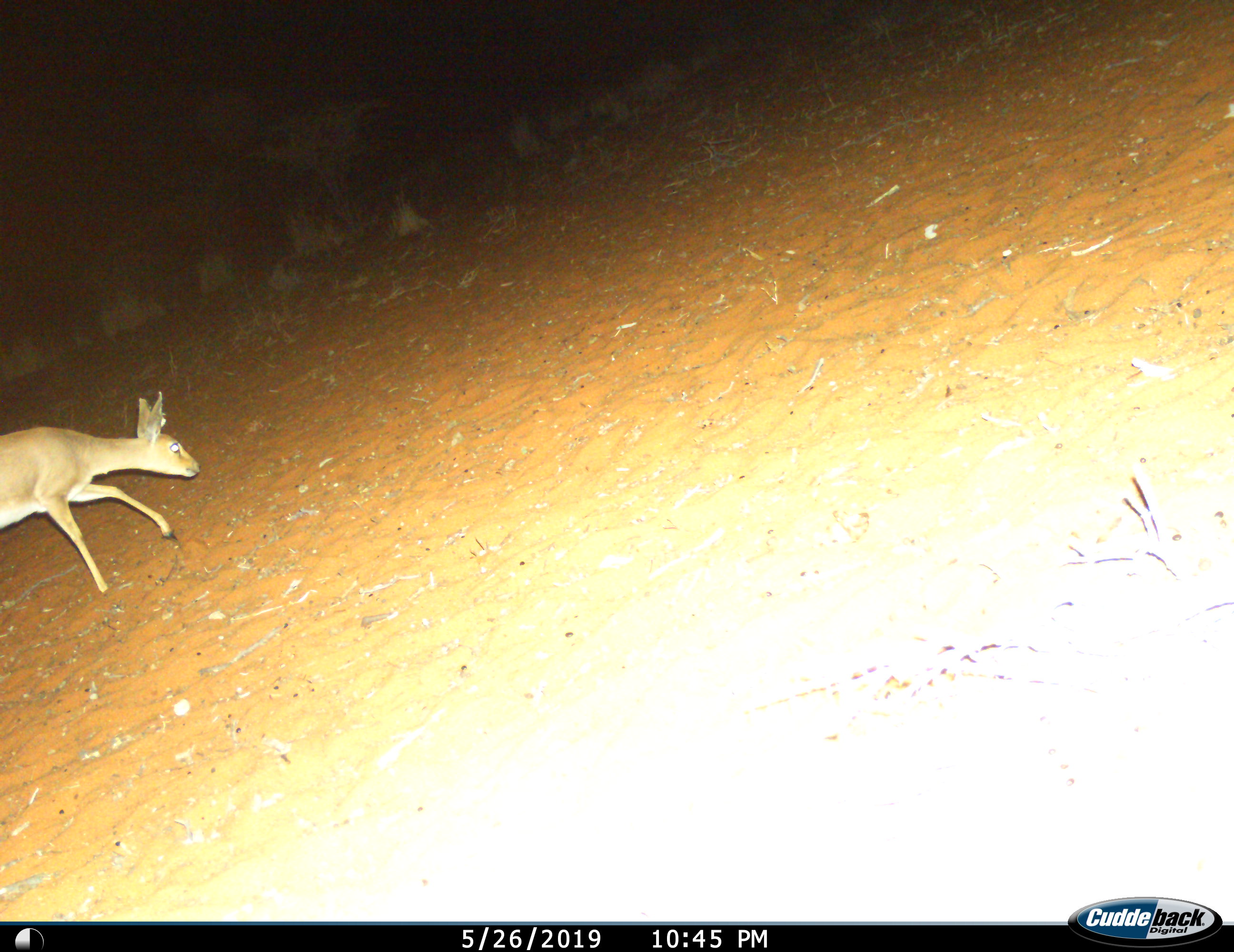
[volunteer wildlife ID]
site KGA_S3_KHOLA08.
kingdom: Animalia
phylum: Chordata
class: Mammalia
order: Artiodactyla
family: Bovidae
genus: Raphicerus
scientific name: Raphicerus campestris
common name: steenbok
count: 1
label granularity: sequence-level